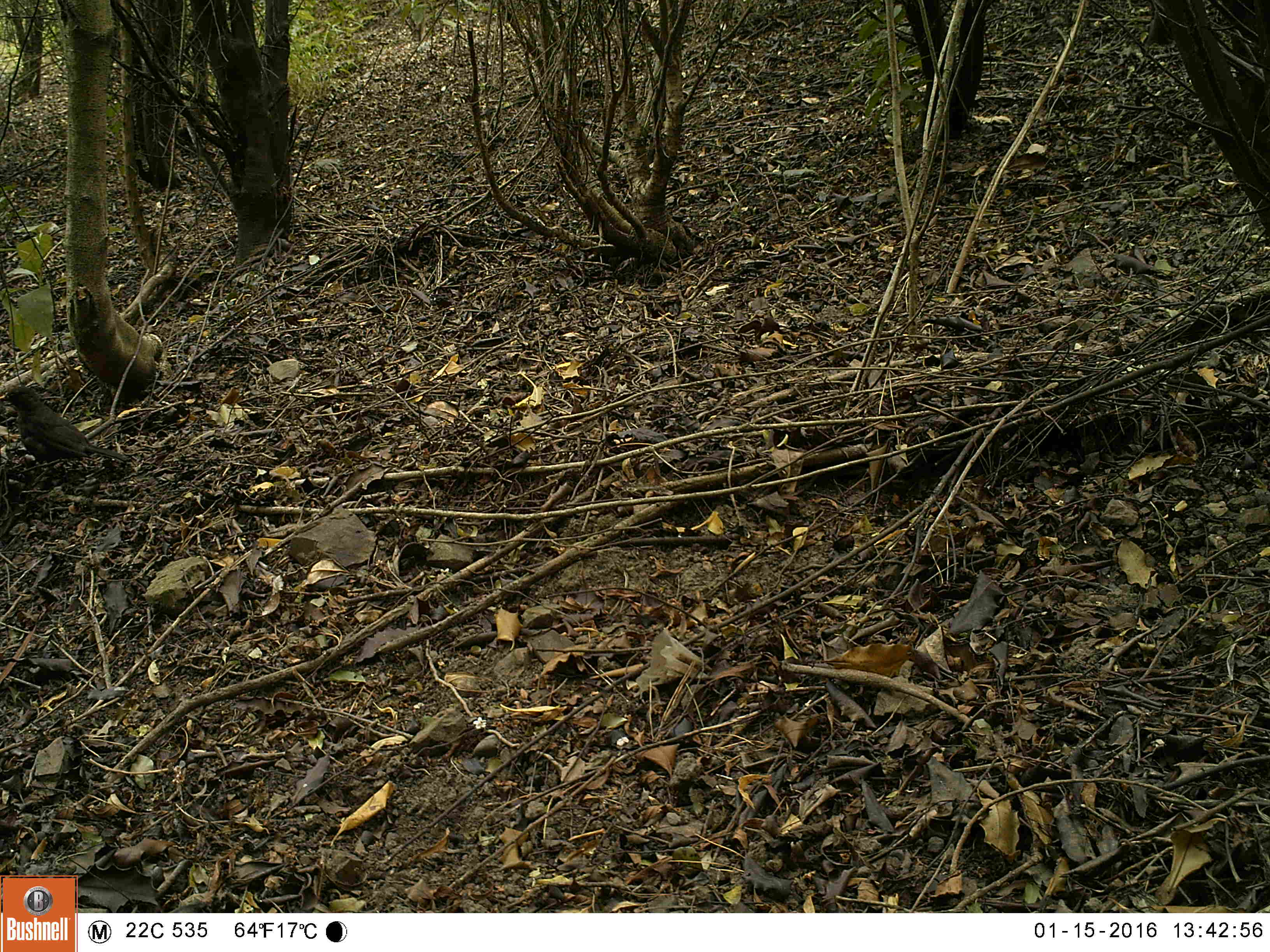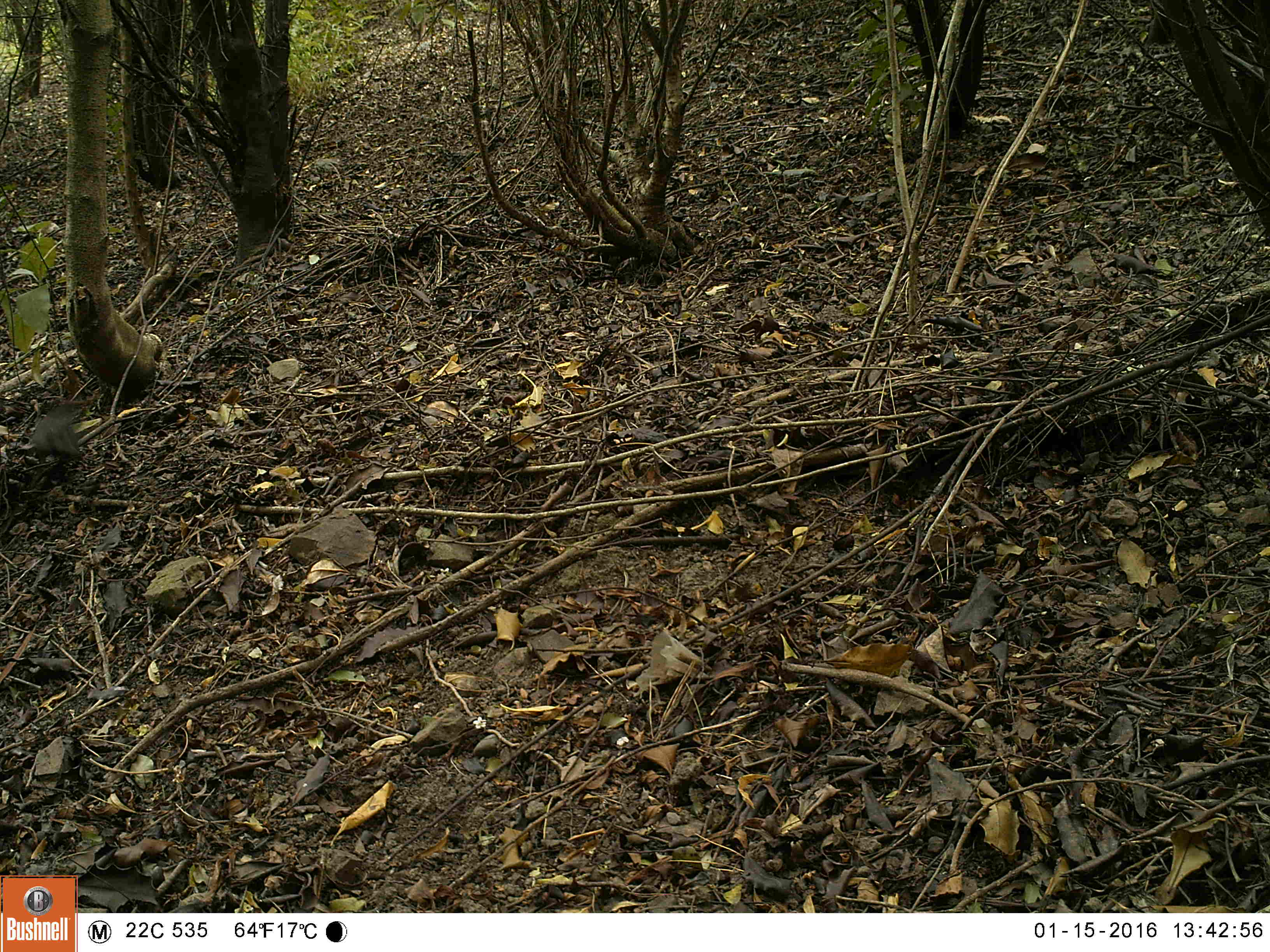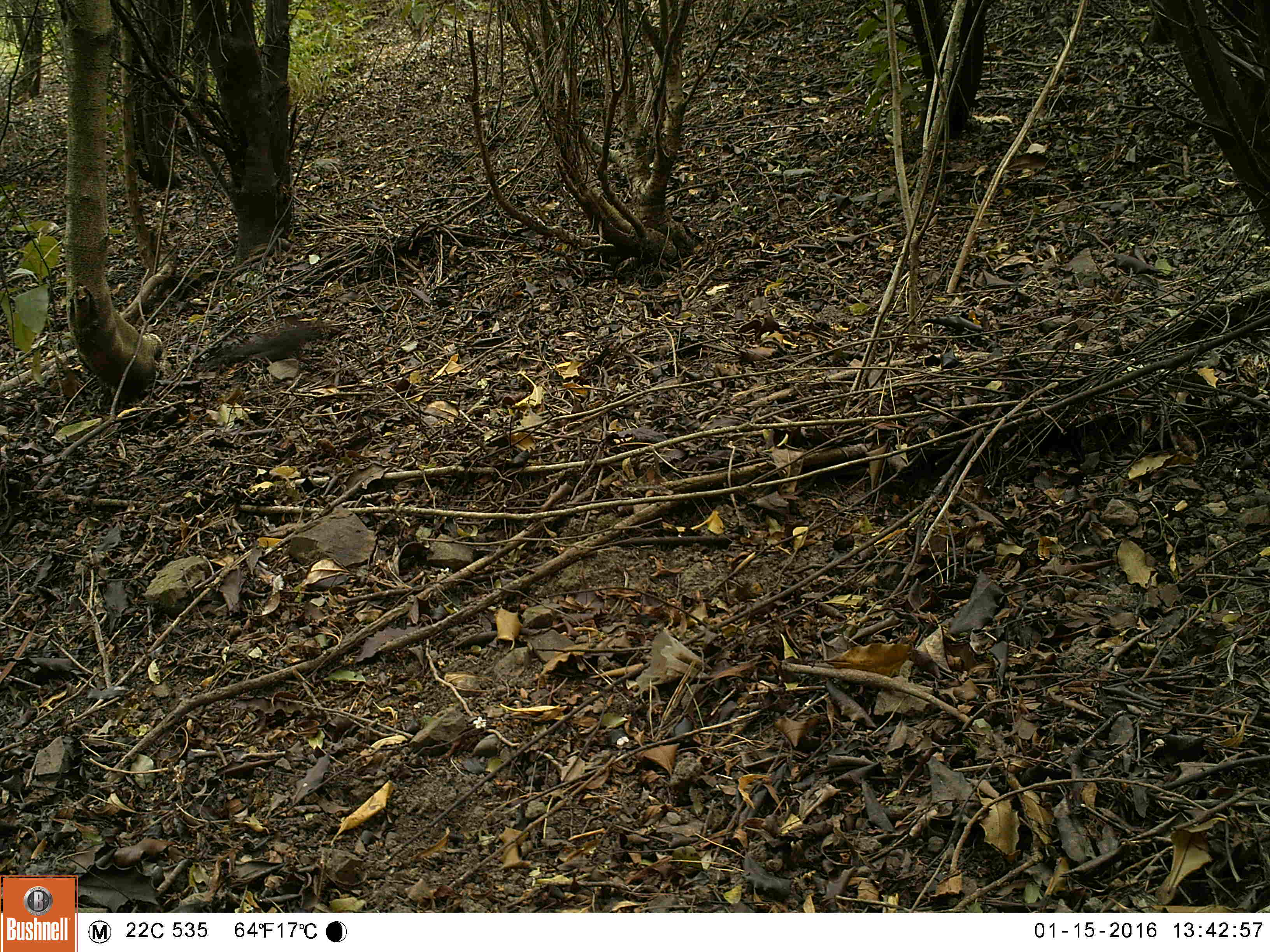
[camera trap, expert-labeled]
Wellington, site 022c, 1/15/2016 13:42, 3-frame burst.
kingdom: Animalia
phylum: Chordata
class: Aves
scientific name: Aves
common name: bird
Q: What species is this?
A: Bird (Aves).